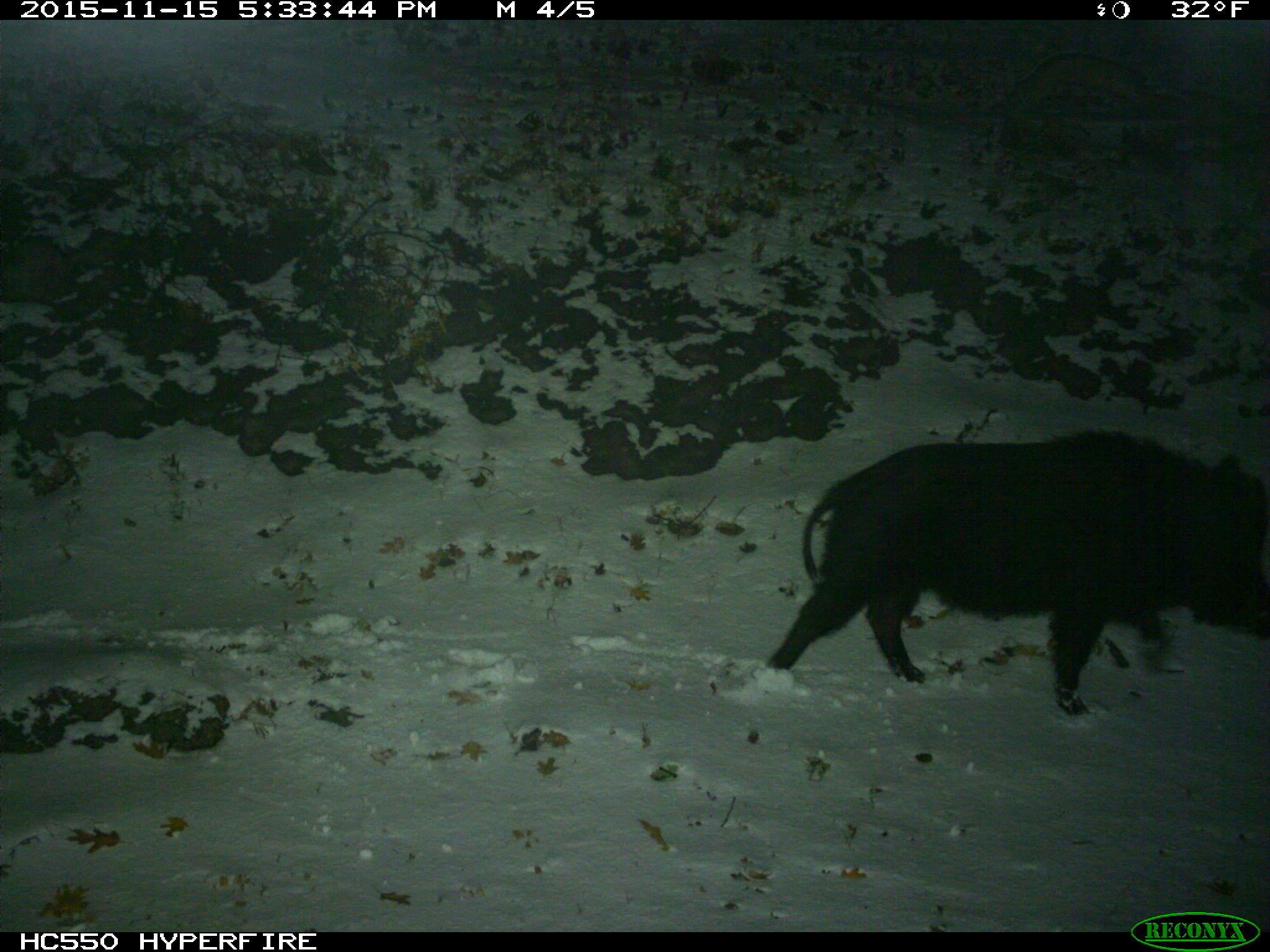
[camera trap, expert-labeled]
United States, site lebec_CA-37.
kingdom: Animalia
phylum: Chordata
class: Mammalia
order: Artiodactyla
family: Suidae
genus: Sus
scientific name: Sus scrofa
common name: wild boar